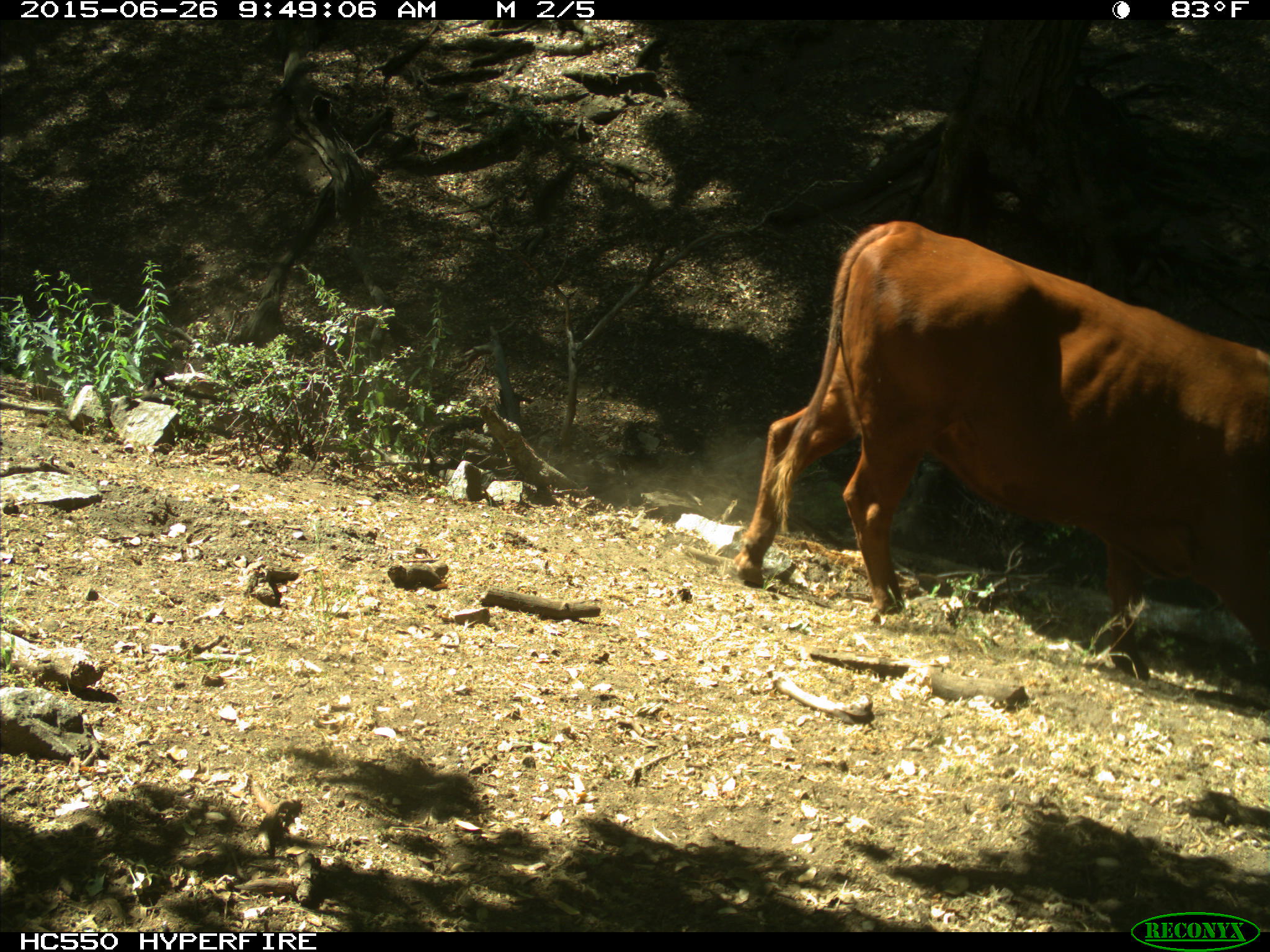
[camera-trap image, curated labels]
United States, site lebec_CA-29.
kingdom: Animalia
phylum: Chordata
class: Mammalia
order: Artiodactyla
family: Bovidae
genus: Bos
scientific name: Bos taurus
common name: domestic cow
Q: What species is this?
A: Bos taurus (domestic cow).